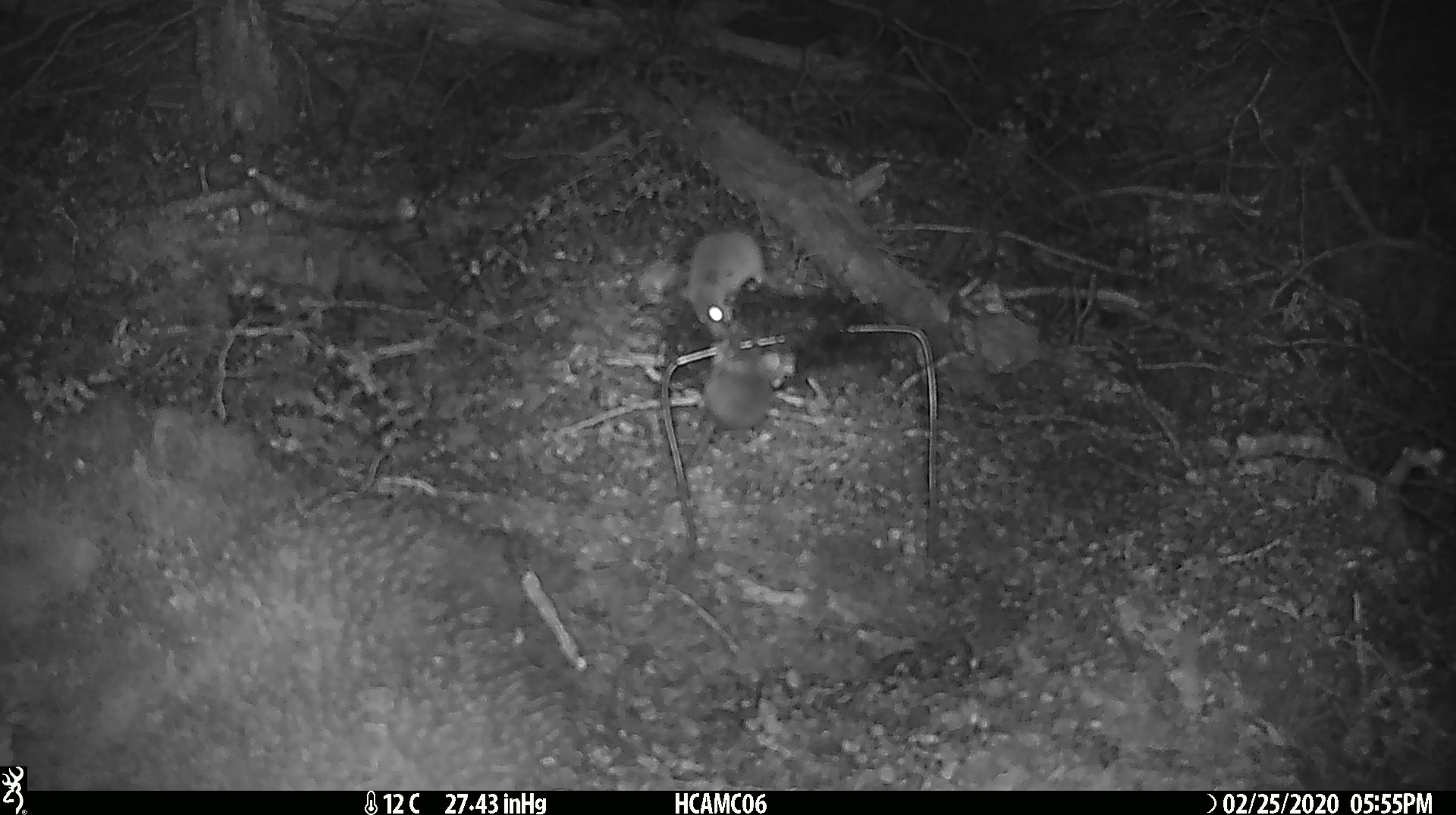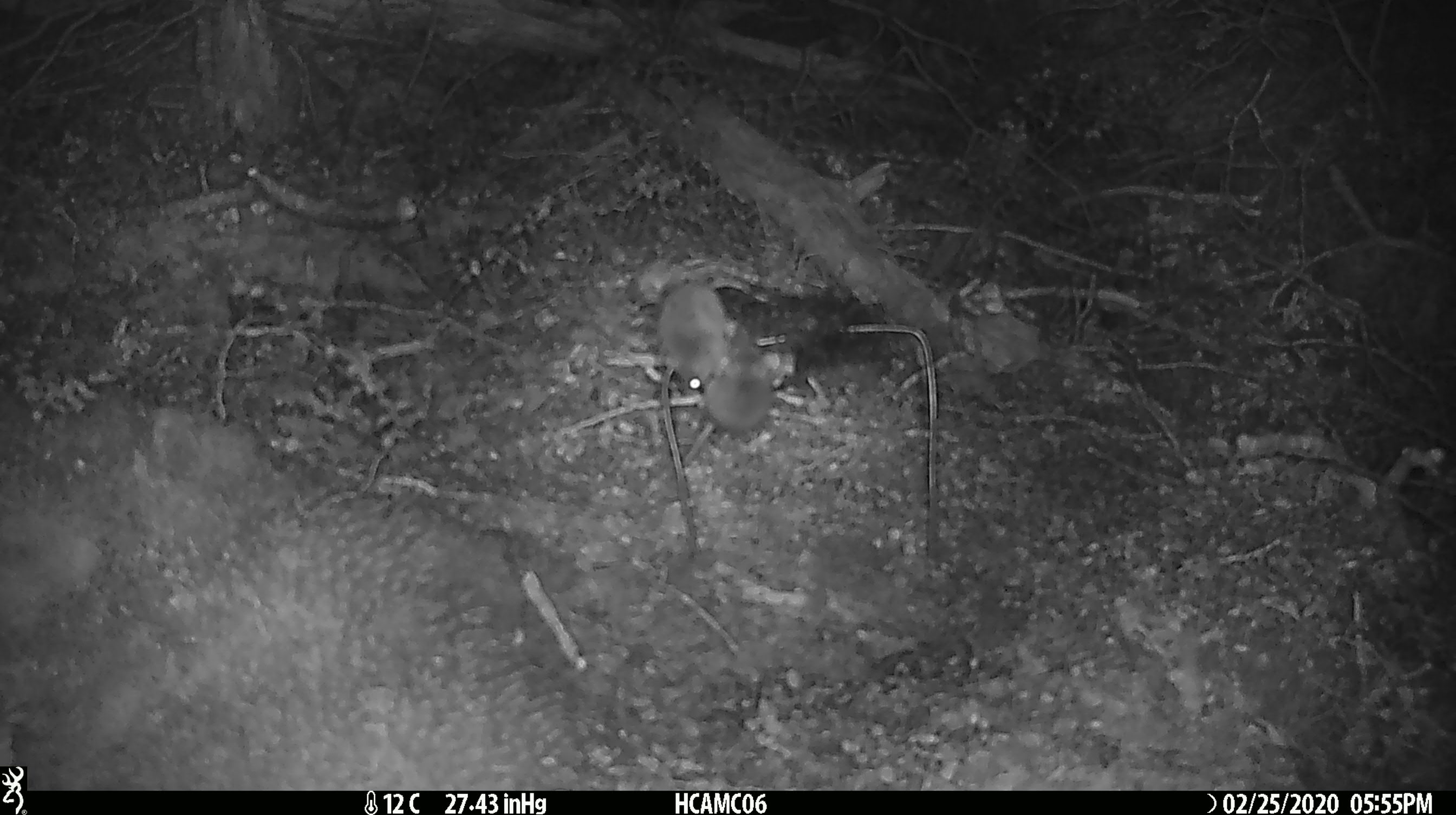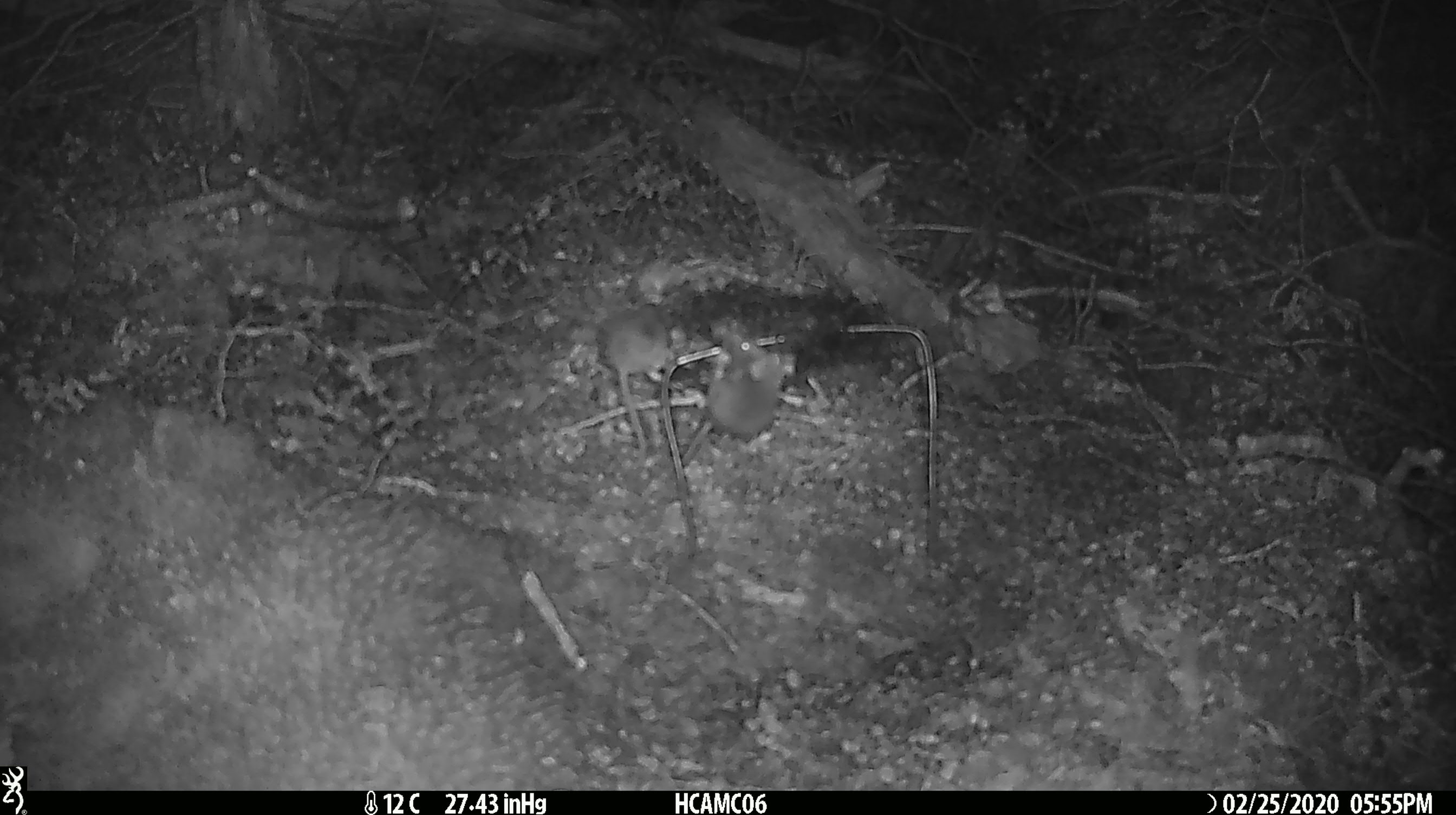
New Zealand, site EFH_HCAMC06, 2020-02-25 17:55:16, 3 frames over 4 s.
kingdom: Animalia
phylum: Chordata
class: Mammalia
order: Rodentia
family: Muridae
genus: Mus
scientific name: Mus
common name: mouse